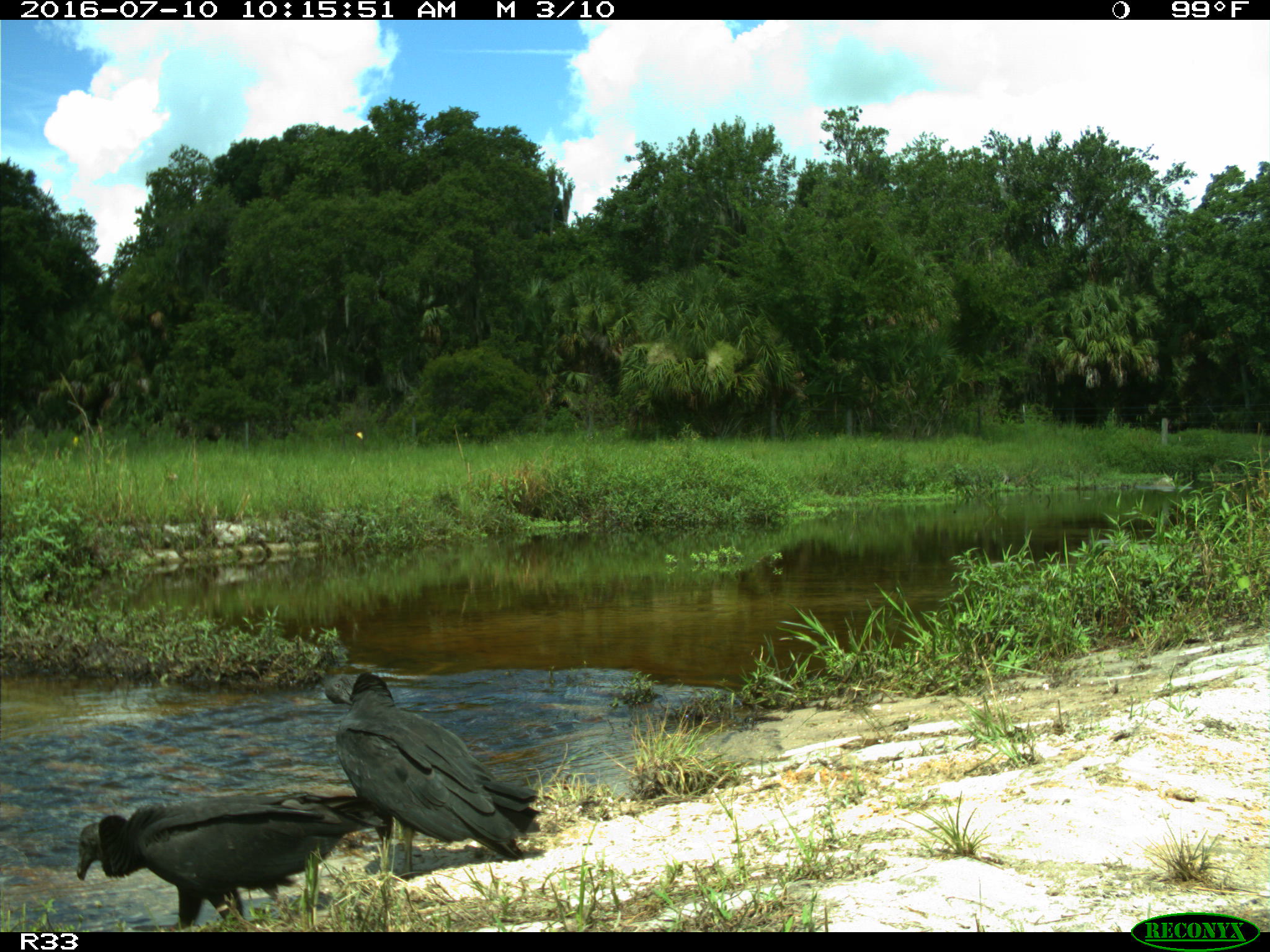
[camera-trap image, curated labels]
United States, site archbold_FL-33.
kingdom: Animalia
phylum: Chordata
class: Aves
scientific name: Aves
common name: birds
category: unidentified bird